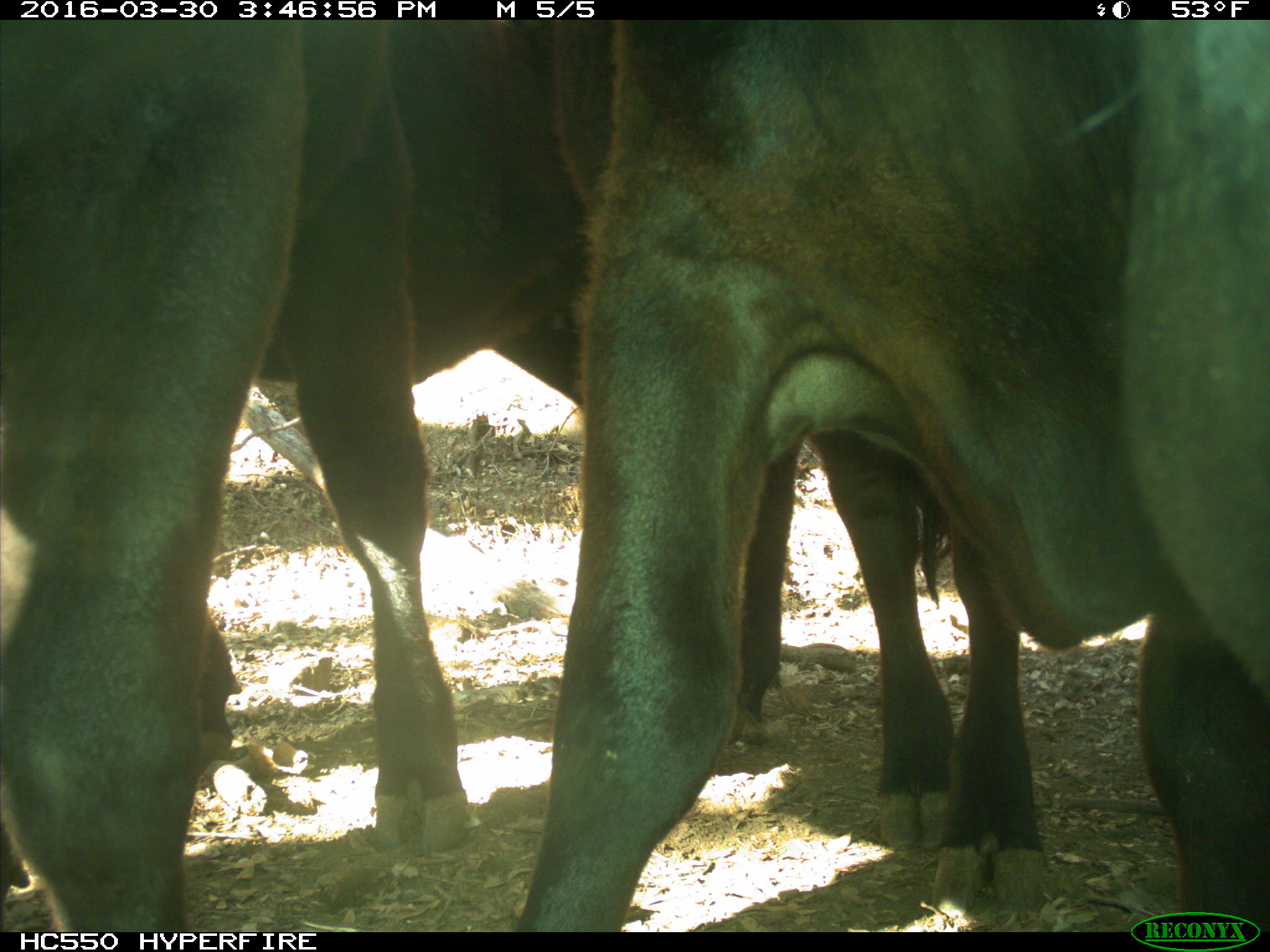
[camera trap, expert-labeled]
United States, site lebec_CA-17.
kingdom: Animalia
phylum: Chordata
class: Mammalia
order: Artiodactyla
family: Bovidae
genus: Bos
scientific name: Bos taurus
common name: domestic cow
Bos taurus (domestic cow).